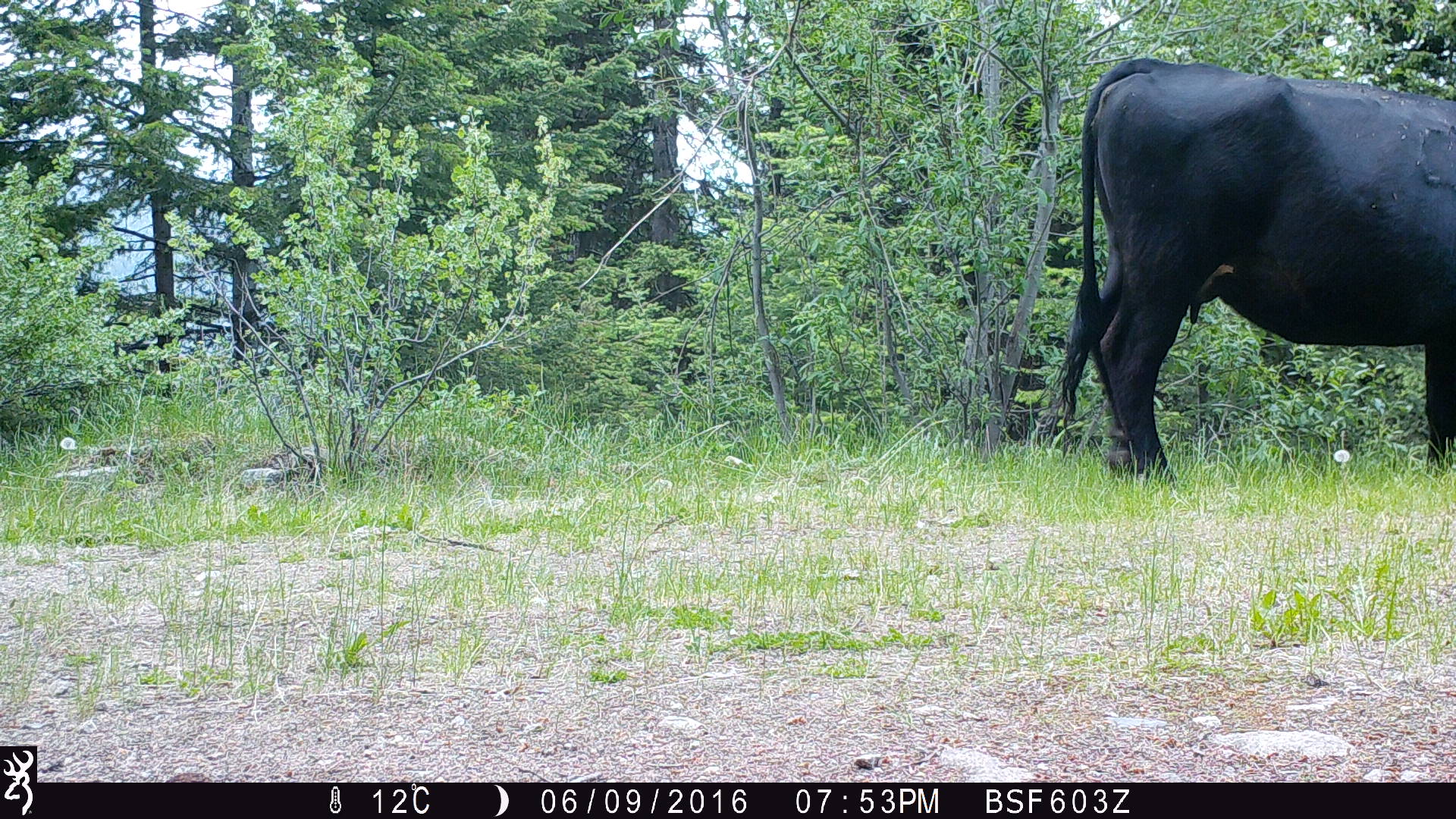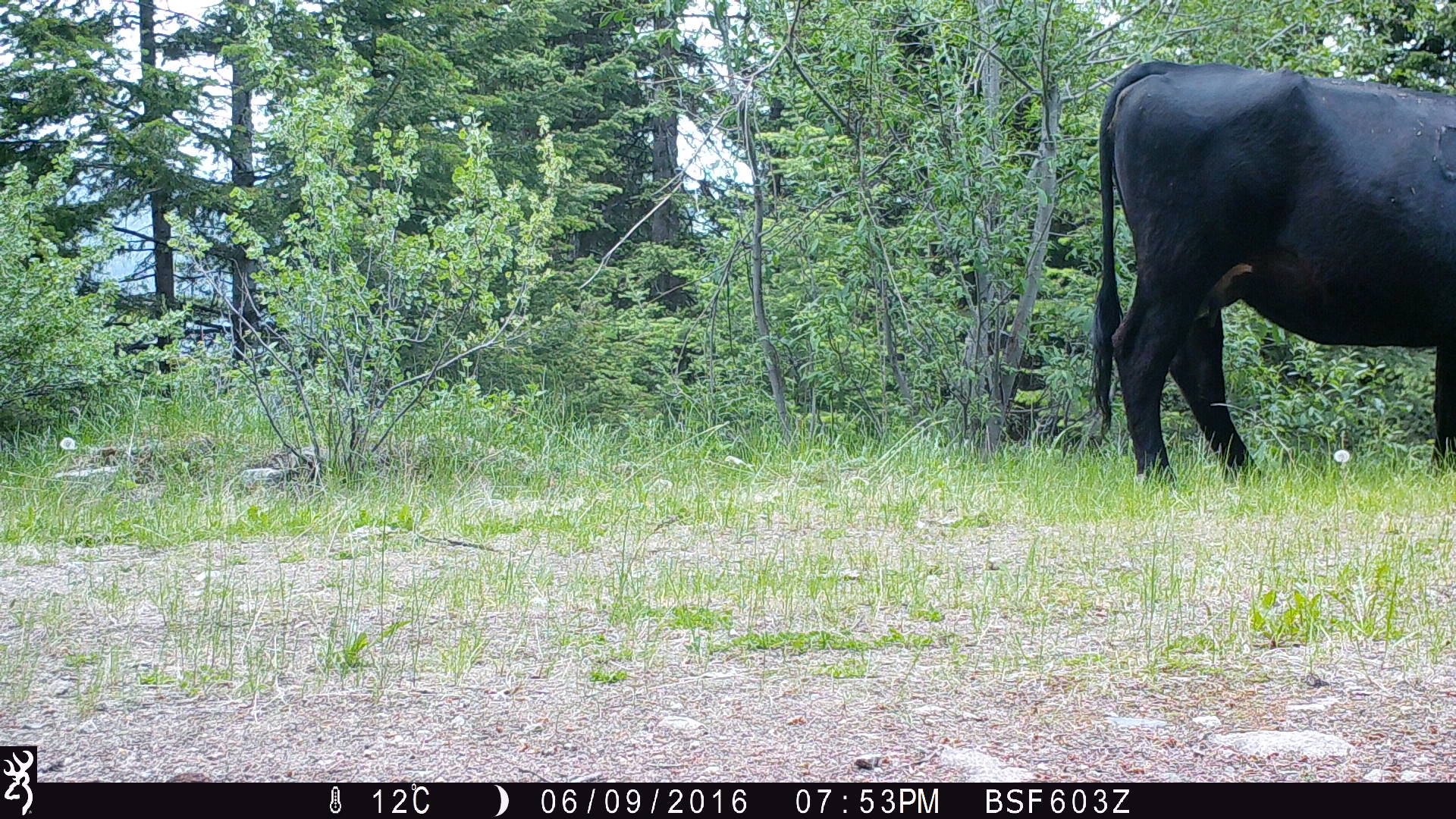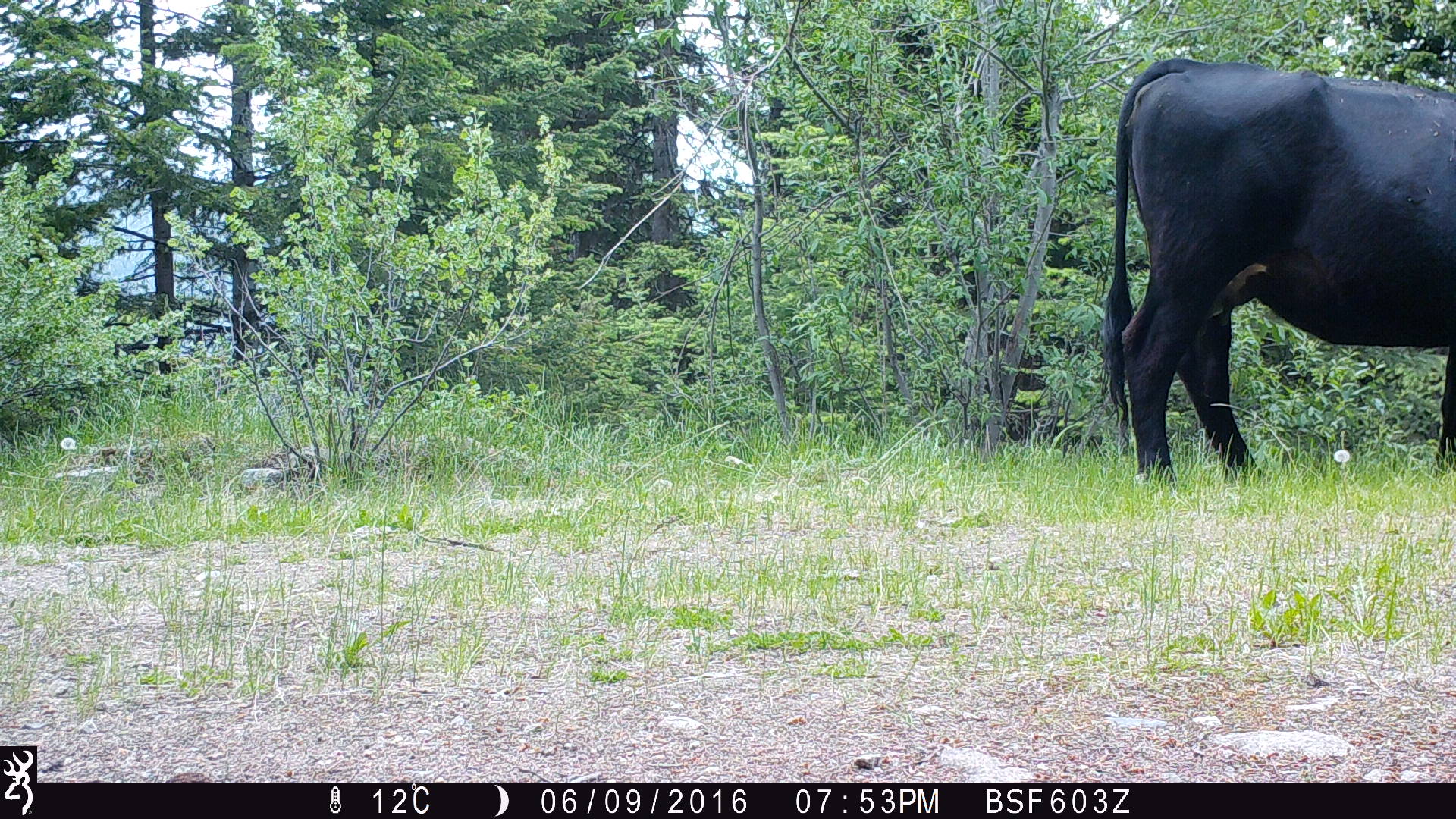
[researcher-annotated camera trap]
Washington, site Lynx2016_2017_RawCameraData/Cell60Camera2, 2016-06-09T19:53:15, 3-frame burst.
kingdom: Animalia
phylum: Chordata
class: Mammalia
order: Artiodactyla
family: Bovidae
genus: Bos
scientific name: Bos taurus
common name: domestic cattle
Domestic cattle (Bos taurus). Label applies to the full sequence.